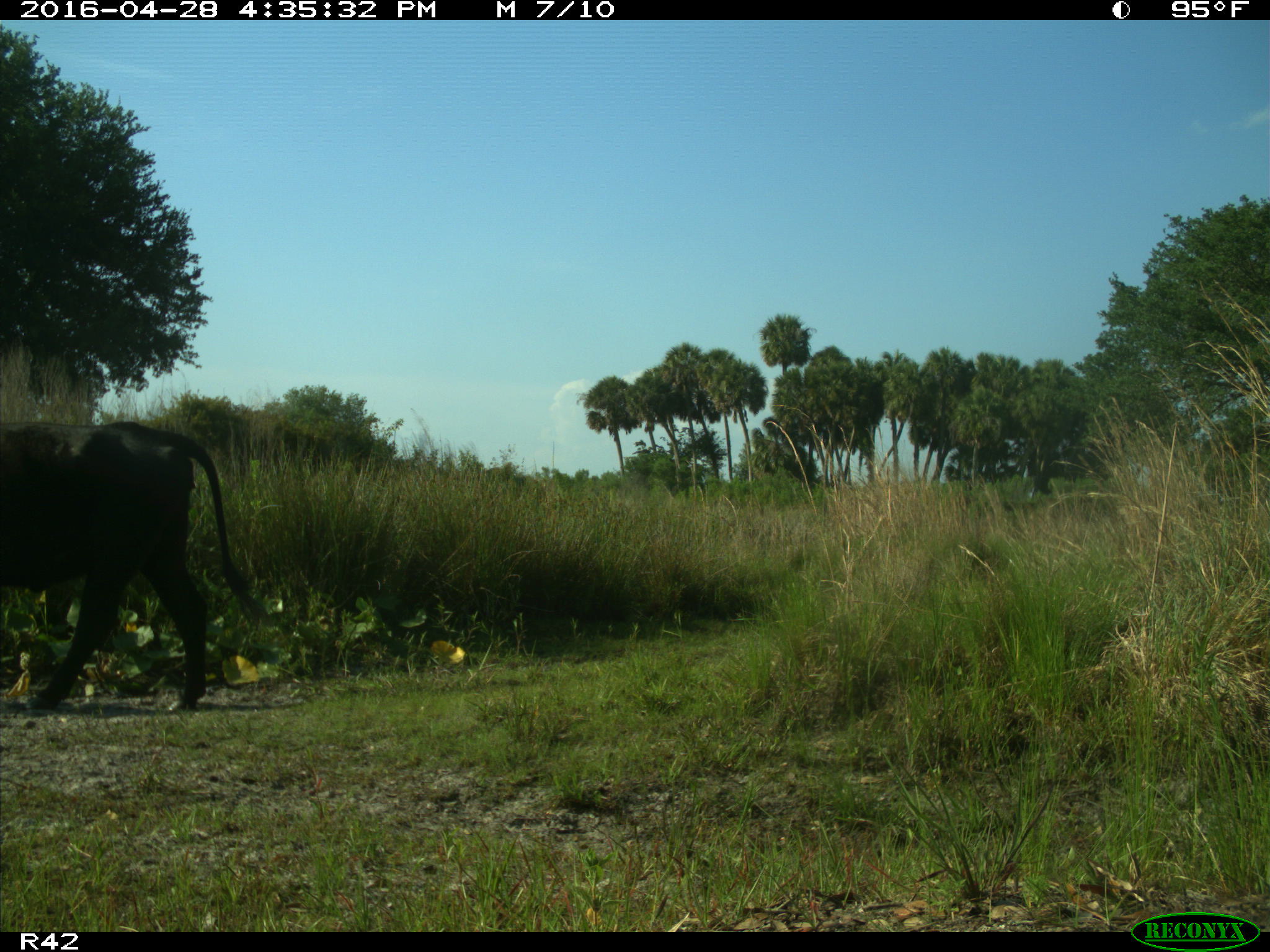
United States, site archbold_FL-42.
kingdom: Animalia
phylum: Chordata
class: Mammalia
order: Artiodactyla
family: Bovidae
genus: Bos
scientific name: Bos taurus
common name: domestic cow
Bos taurus (domestic cow).